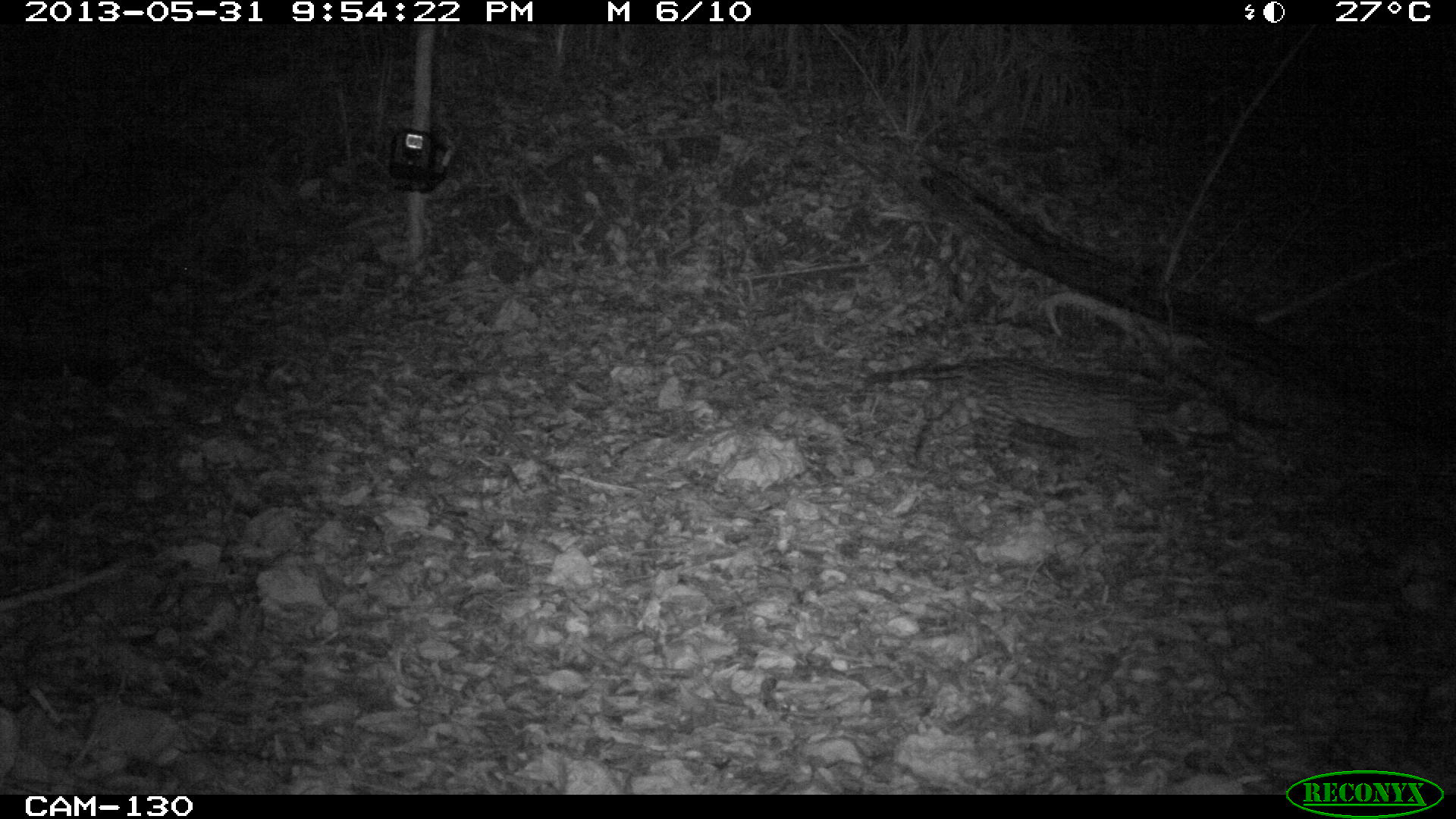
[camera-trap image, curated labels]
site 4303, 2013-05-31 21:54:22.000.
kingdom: Animalia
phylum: Chordata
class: Mammalia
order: Carnivora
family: Felidae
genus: Leopardus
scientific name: Leopardus pardalis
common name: ocelot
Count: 1.